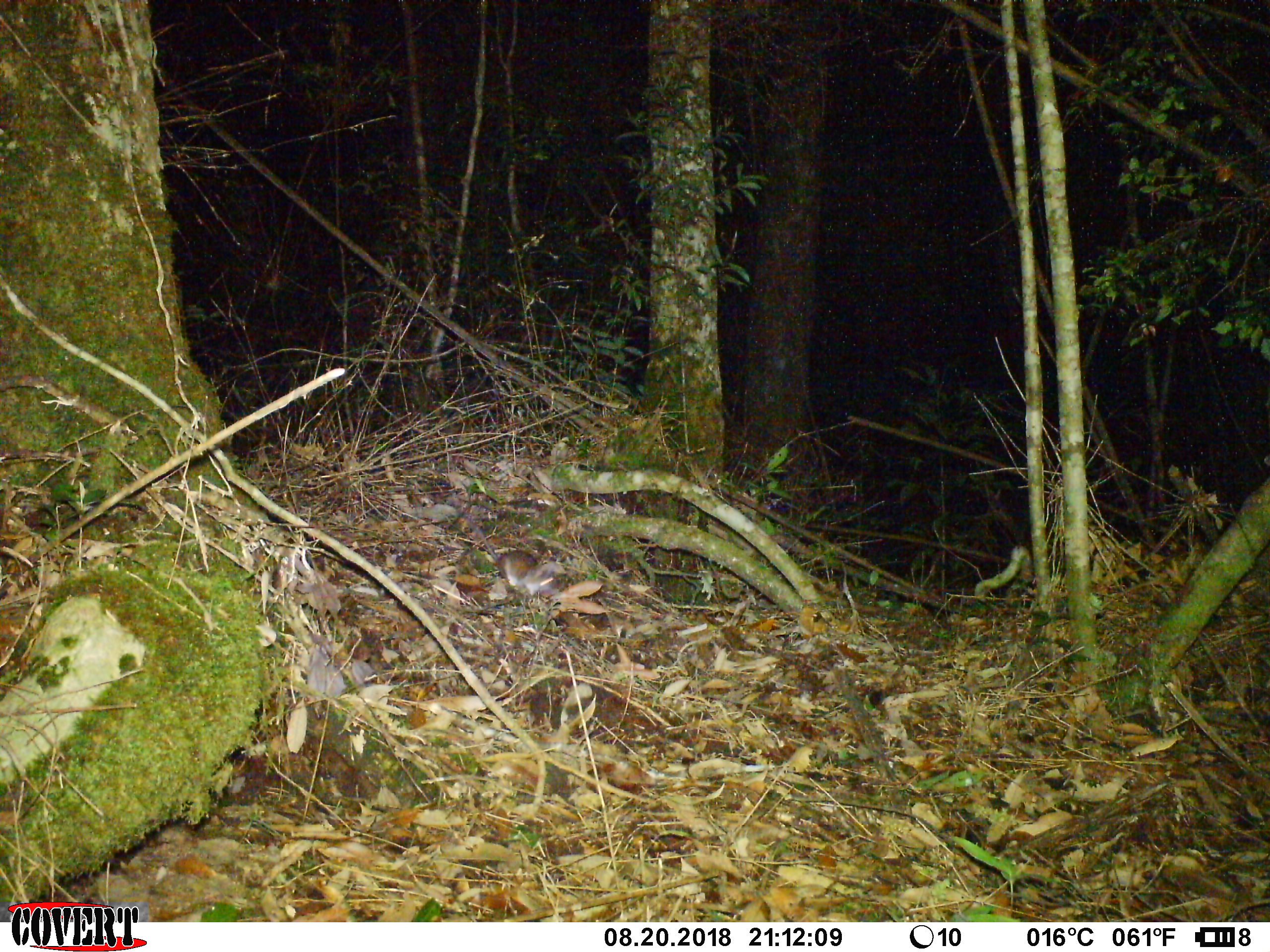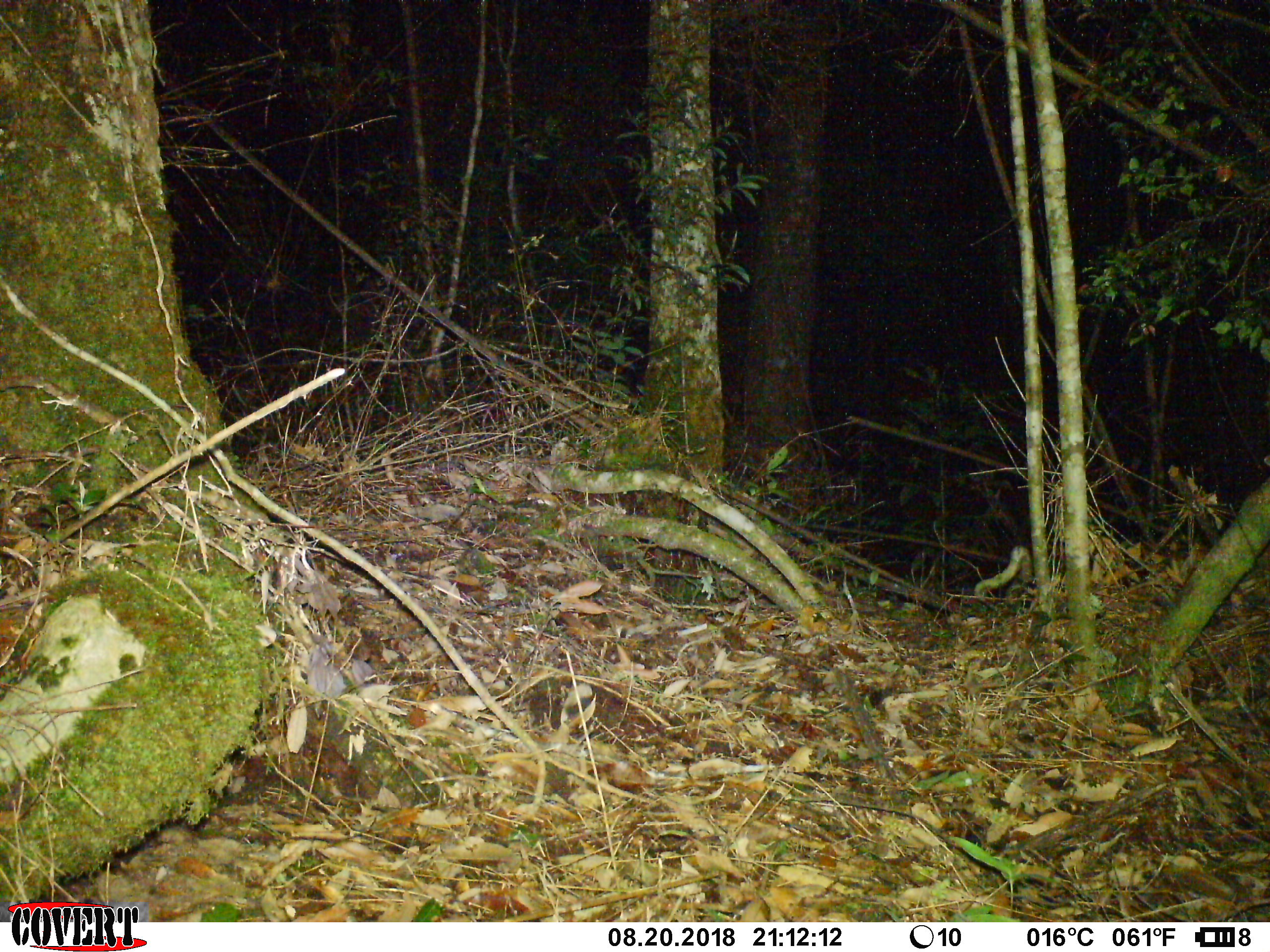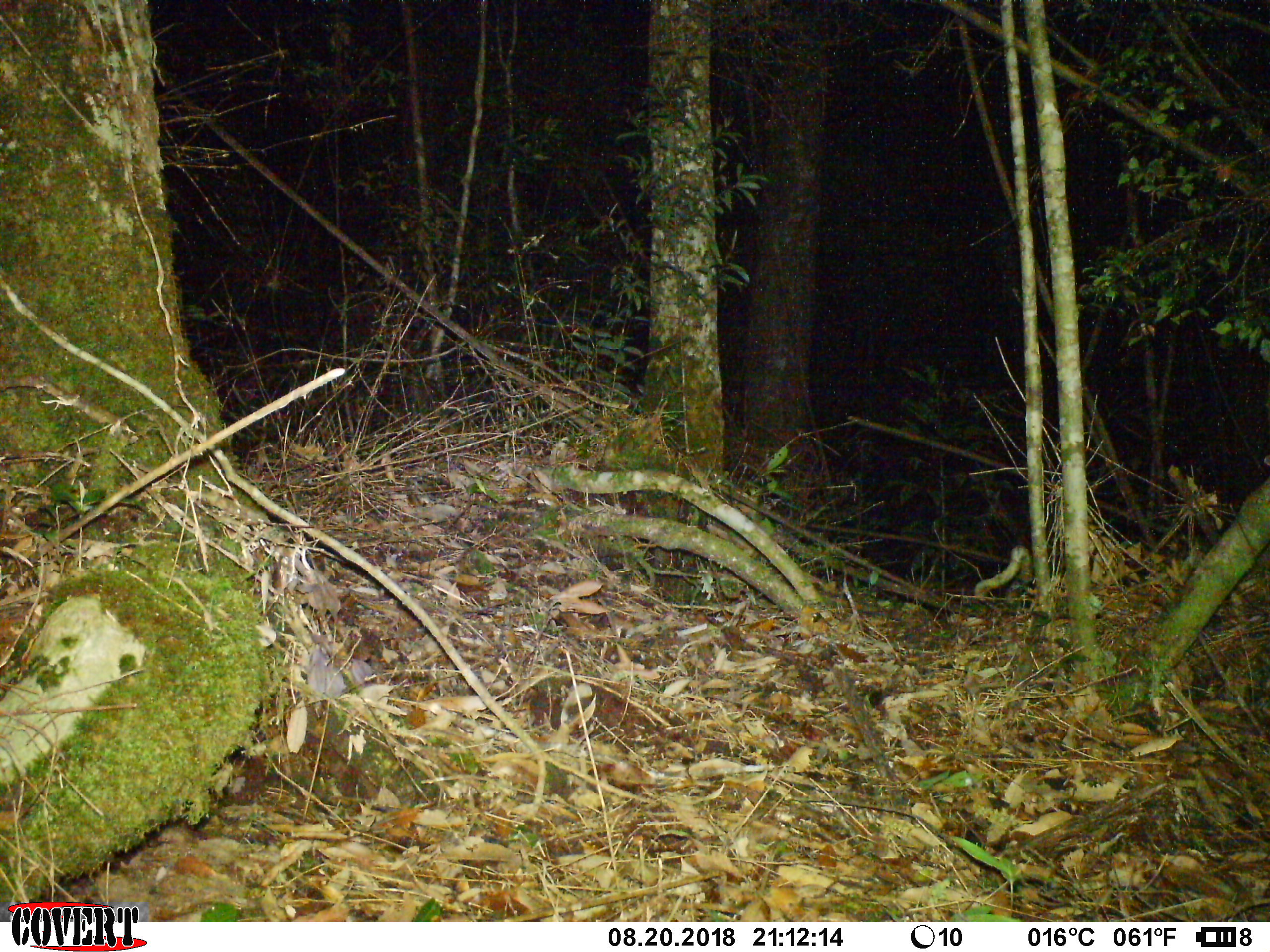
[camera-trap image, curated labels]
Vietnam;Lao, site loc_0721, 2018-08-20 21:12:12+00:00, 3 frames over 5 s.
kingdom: Animalia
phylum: Chordata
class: Mammalia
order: Rodentia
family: Muridae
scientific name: Muridae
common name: old-world mice and rats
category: unidentified murid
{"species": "unidentified murid (old-world mice and rats) (Muridae)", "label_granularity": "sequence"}